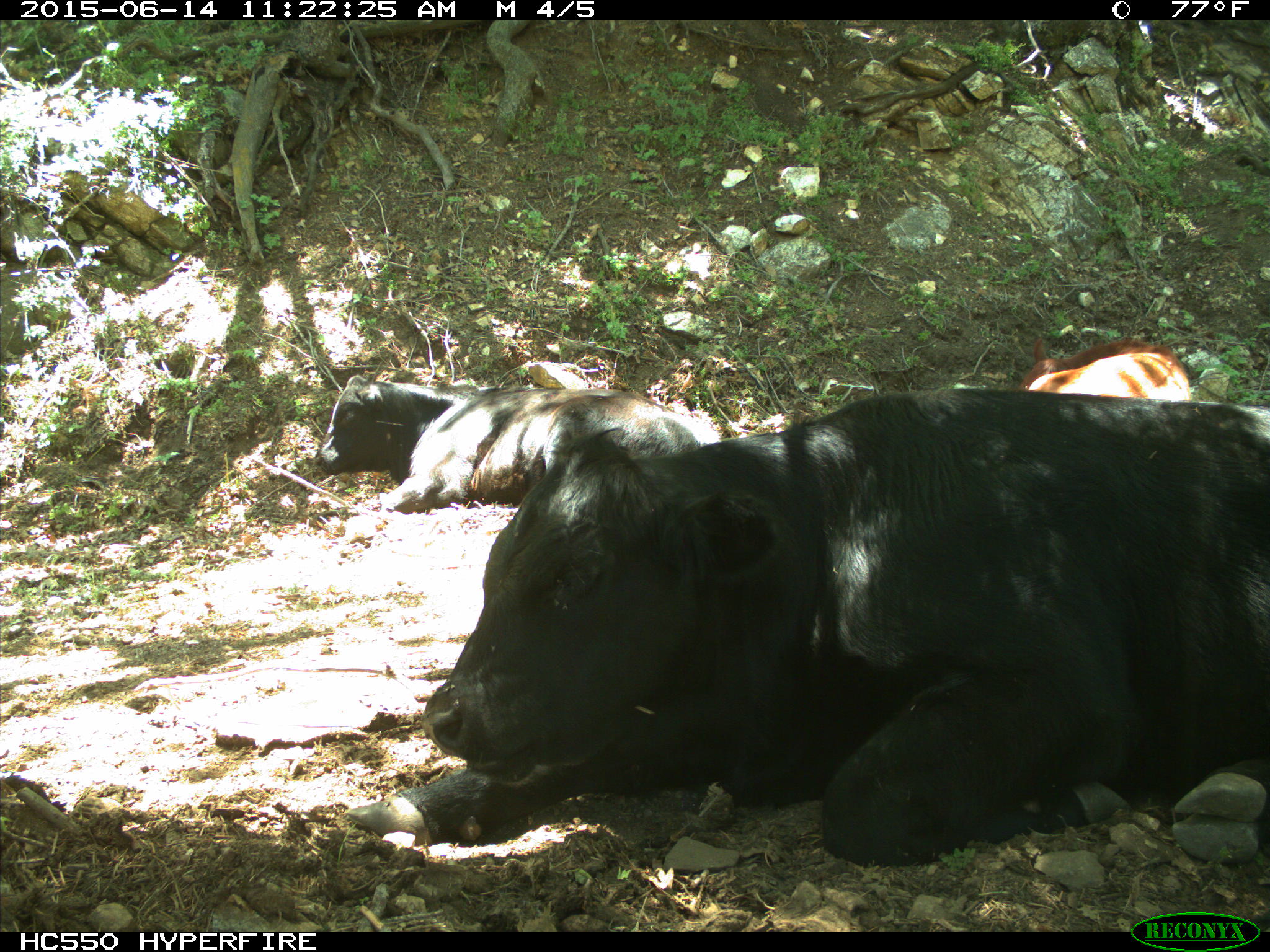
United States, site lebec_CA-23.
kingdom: Animalia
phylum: Chordata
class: Mammalia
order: Artiodactyla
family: Bovidae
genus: Bos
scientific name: Bos taurus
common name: domestic cow